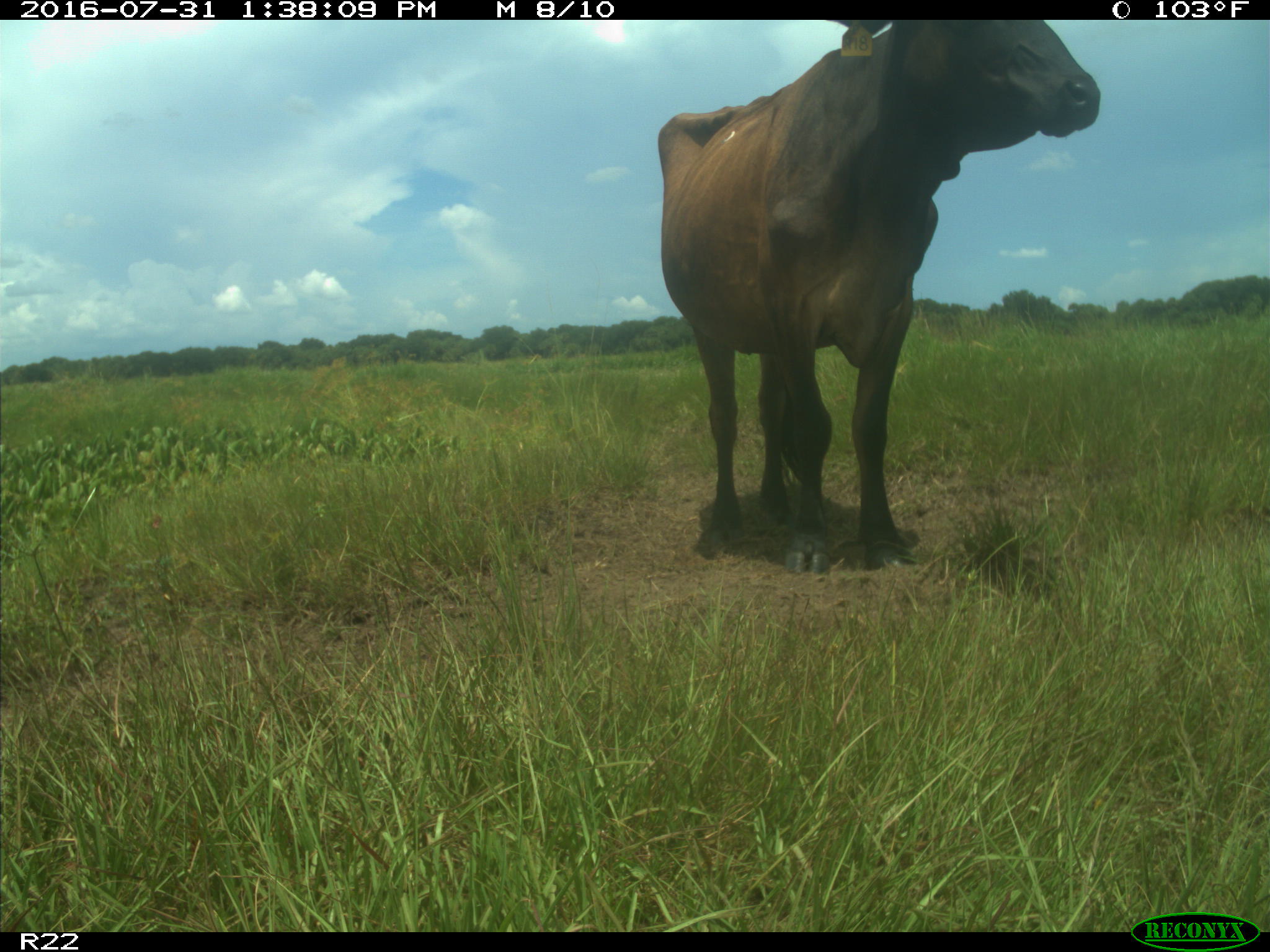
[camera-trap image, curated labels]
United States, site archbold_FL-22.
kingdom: Animalia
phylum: Chordata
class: Mammalia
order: Artiodactyla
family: Bovidae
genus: Bos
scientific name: Bos taurus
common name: domestic cow